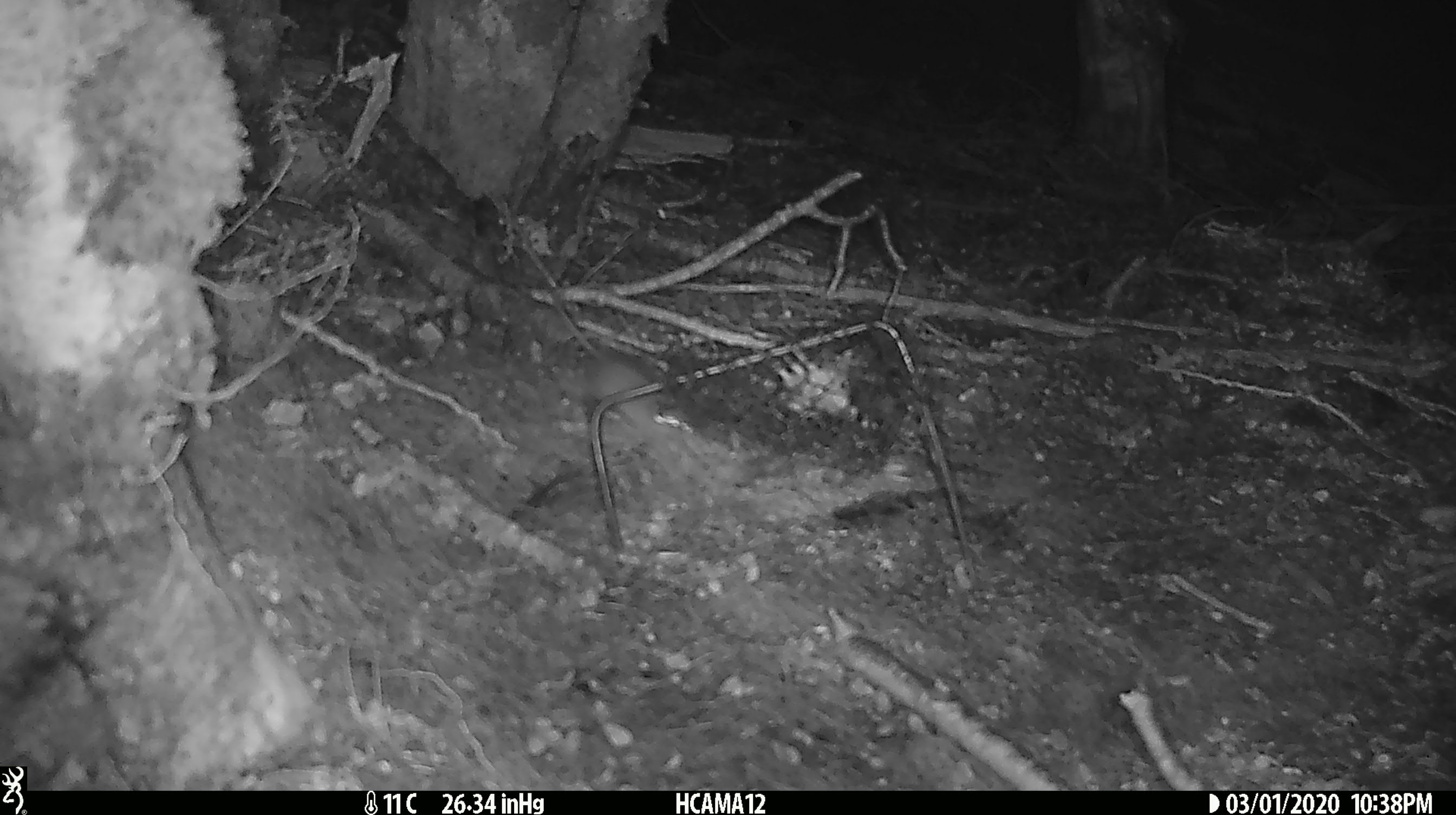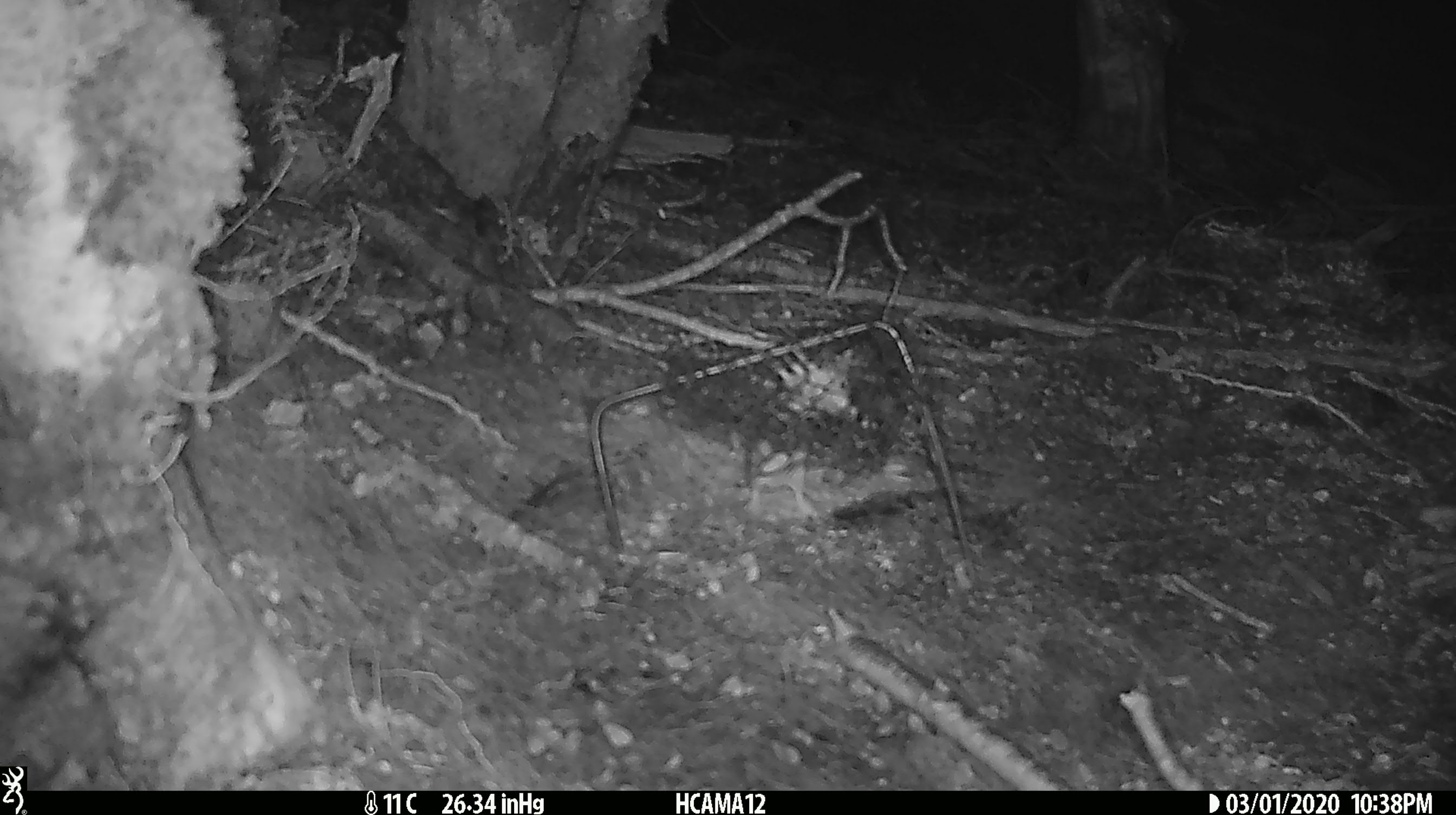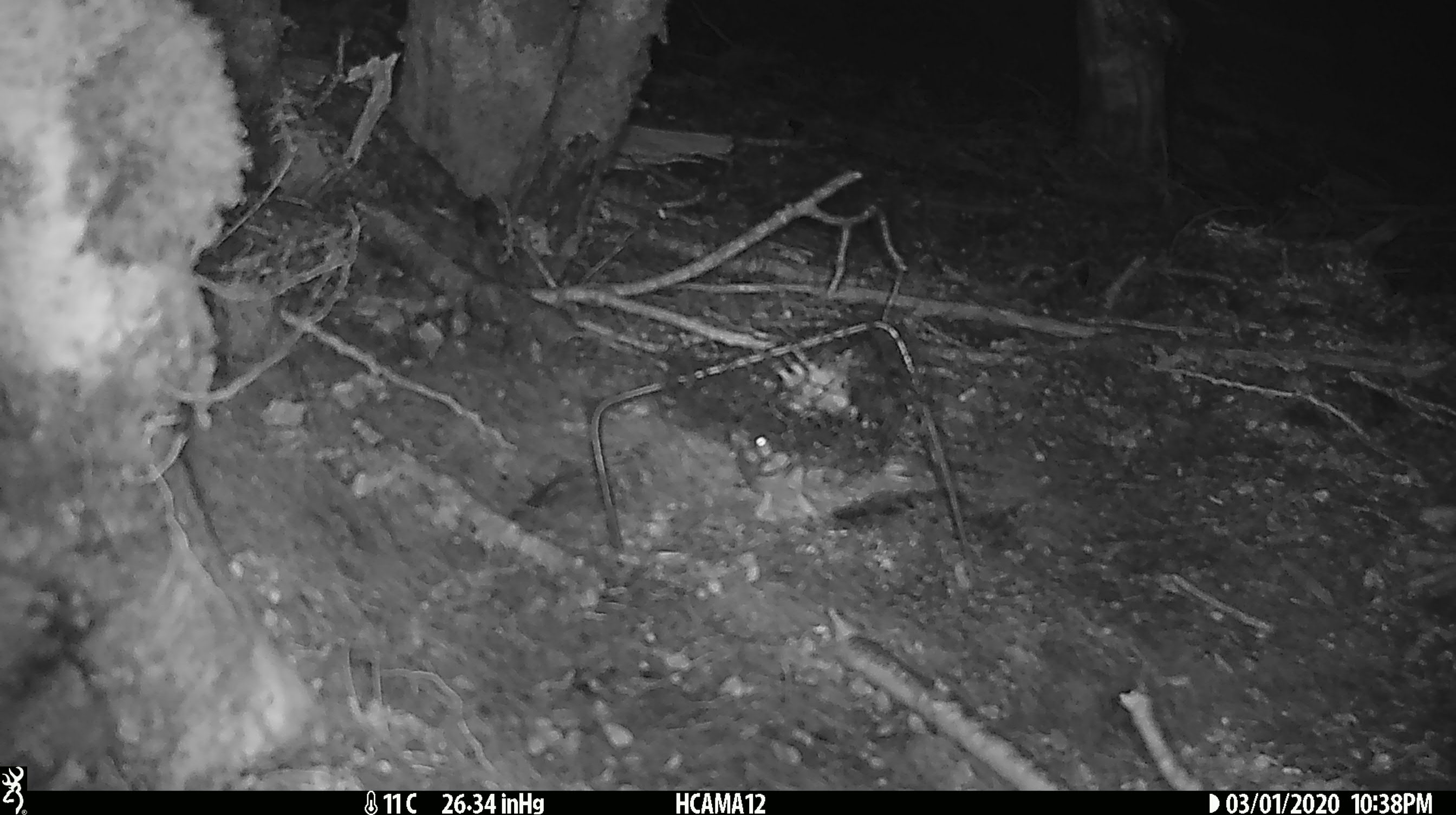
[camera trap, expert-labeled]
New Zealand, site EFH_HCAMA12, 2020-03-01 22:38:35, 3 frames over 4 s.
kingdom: Animalia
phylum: Chordata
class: Mammalia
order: Rodentia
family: Muridae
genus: Mus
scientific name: Mus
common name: mouse